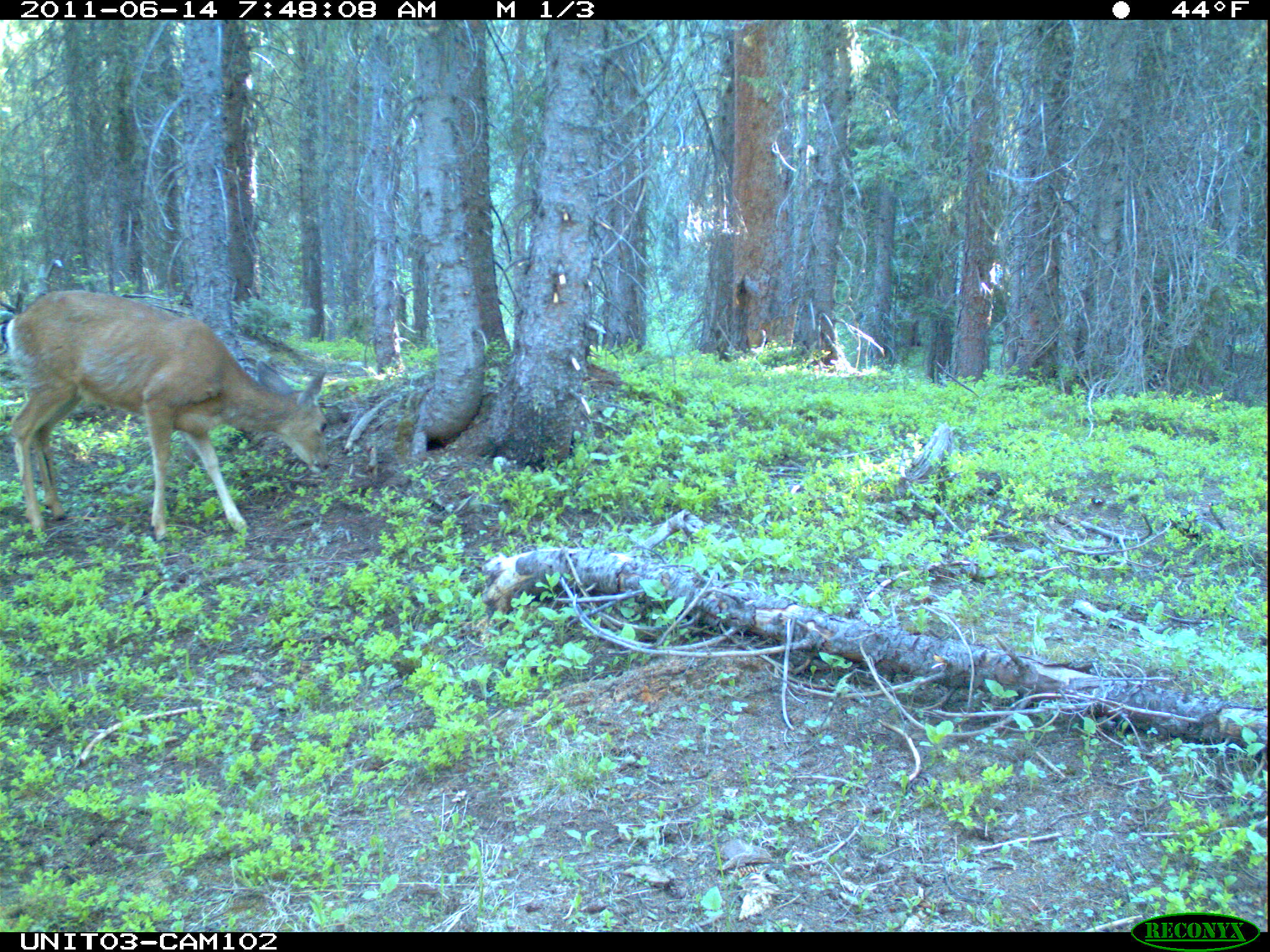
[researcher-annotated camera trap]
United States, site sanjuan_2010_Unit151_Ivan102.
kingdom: Animalia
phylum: Chordata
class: Mammalia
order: Artiodactyla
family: Cervidae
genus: Odocoileus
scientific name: Odocoileus hemionus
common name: mule deer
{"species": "Odocoileus hemionus (mule deer)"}